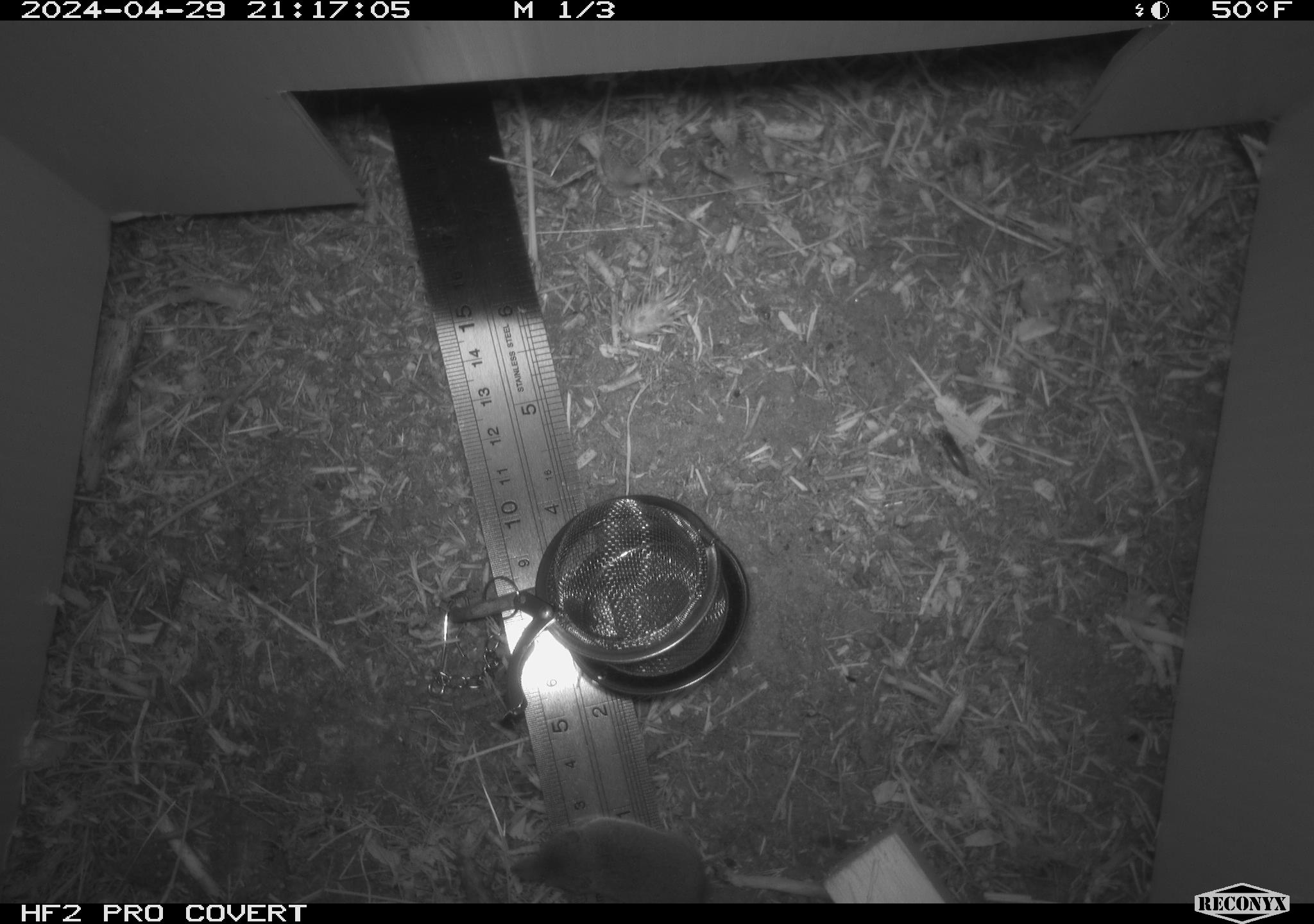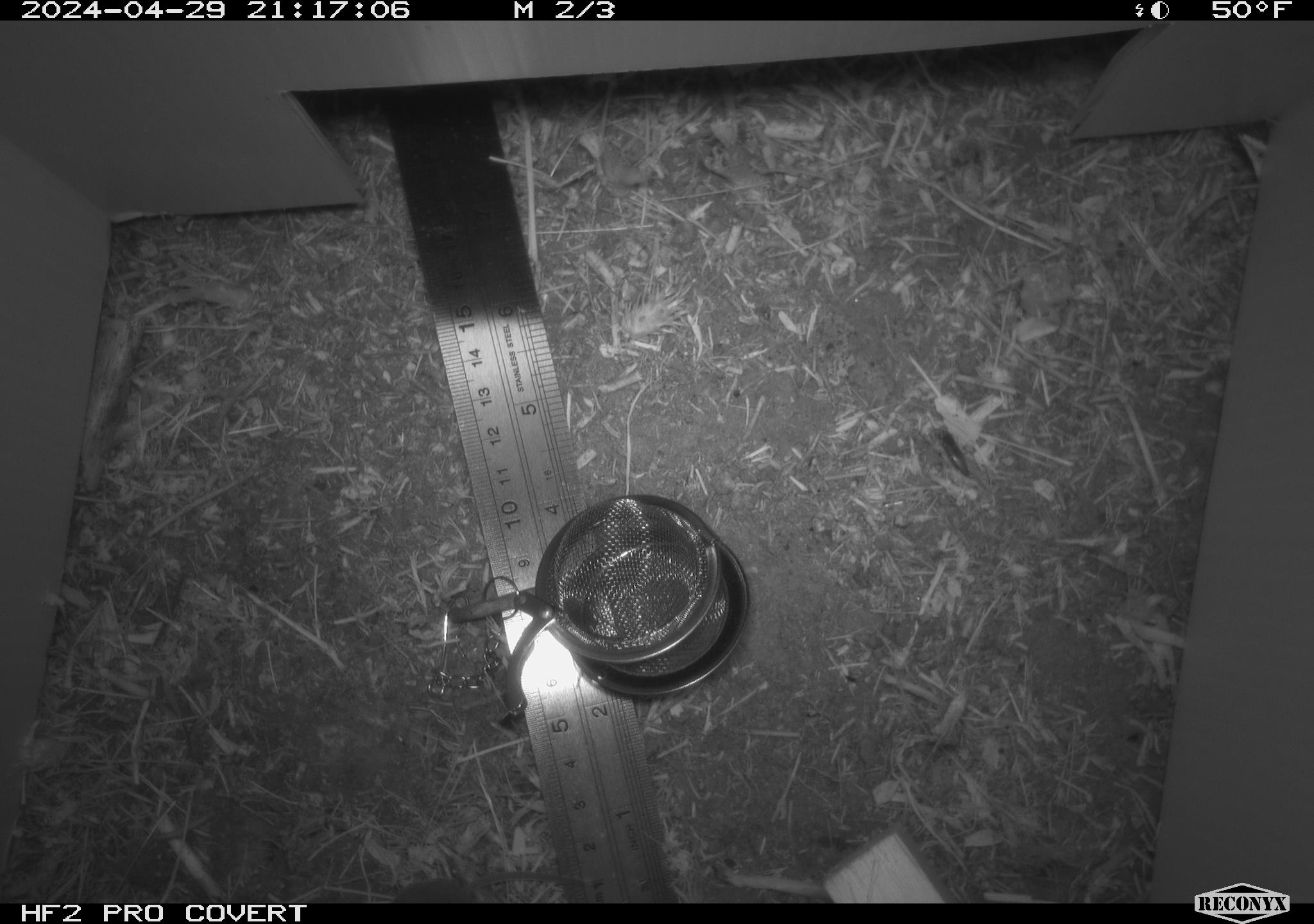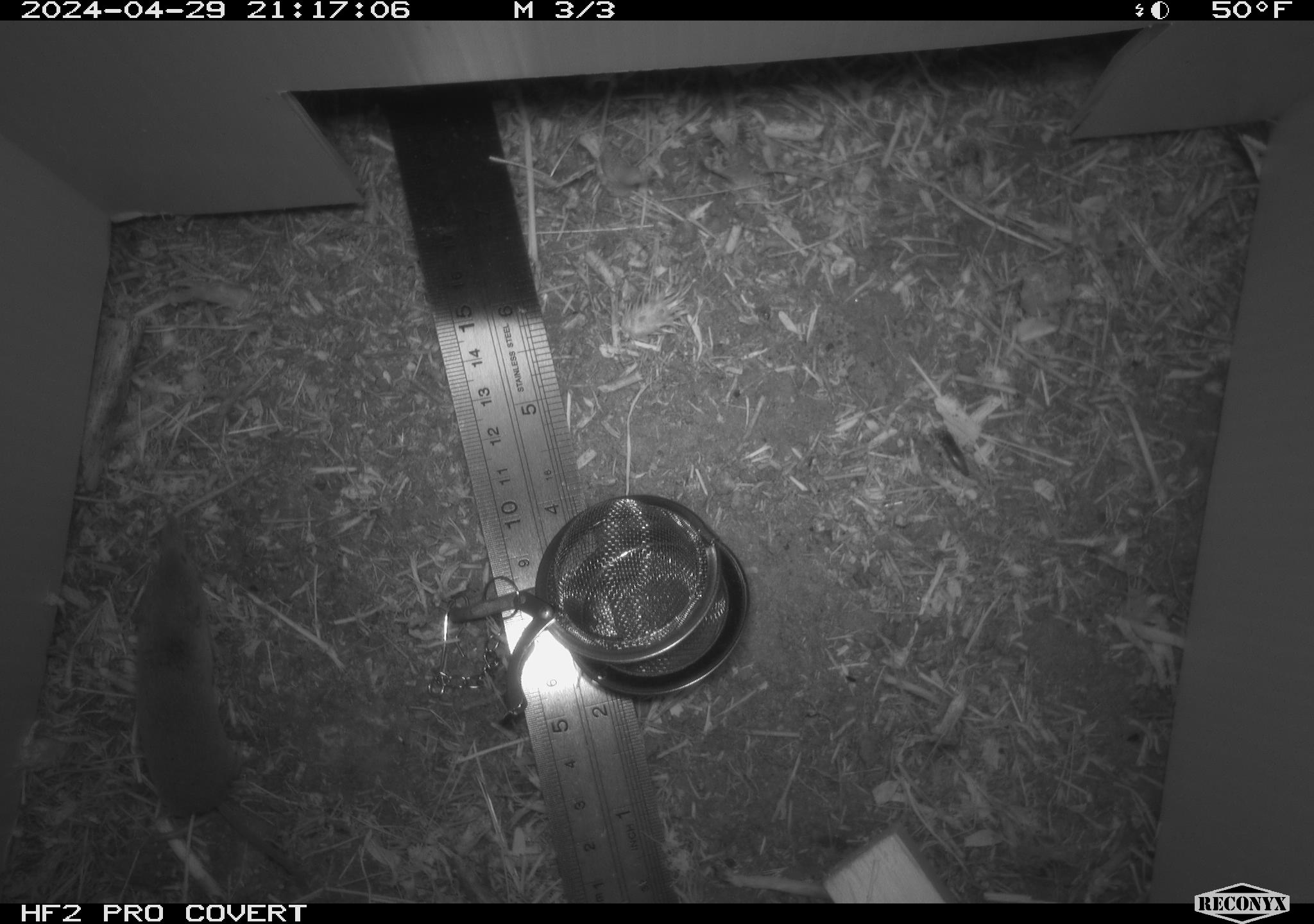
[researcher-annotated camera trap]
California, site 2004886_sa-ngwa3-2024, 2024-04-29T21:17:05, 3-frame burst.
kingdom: Animalia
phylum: Chordata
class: Mammalia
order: Eulipotyphla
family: Soricidae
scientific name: Soricidae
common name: shrews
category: soricidae family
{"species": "soricidae family (shrews) (Soricidae)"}